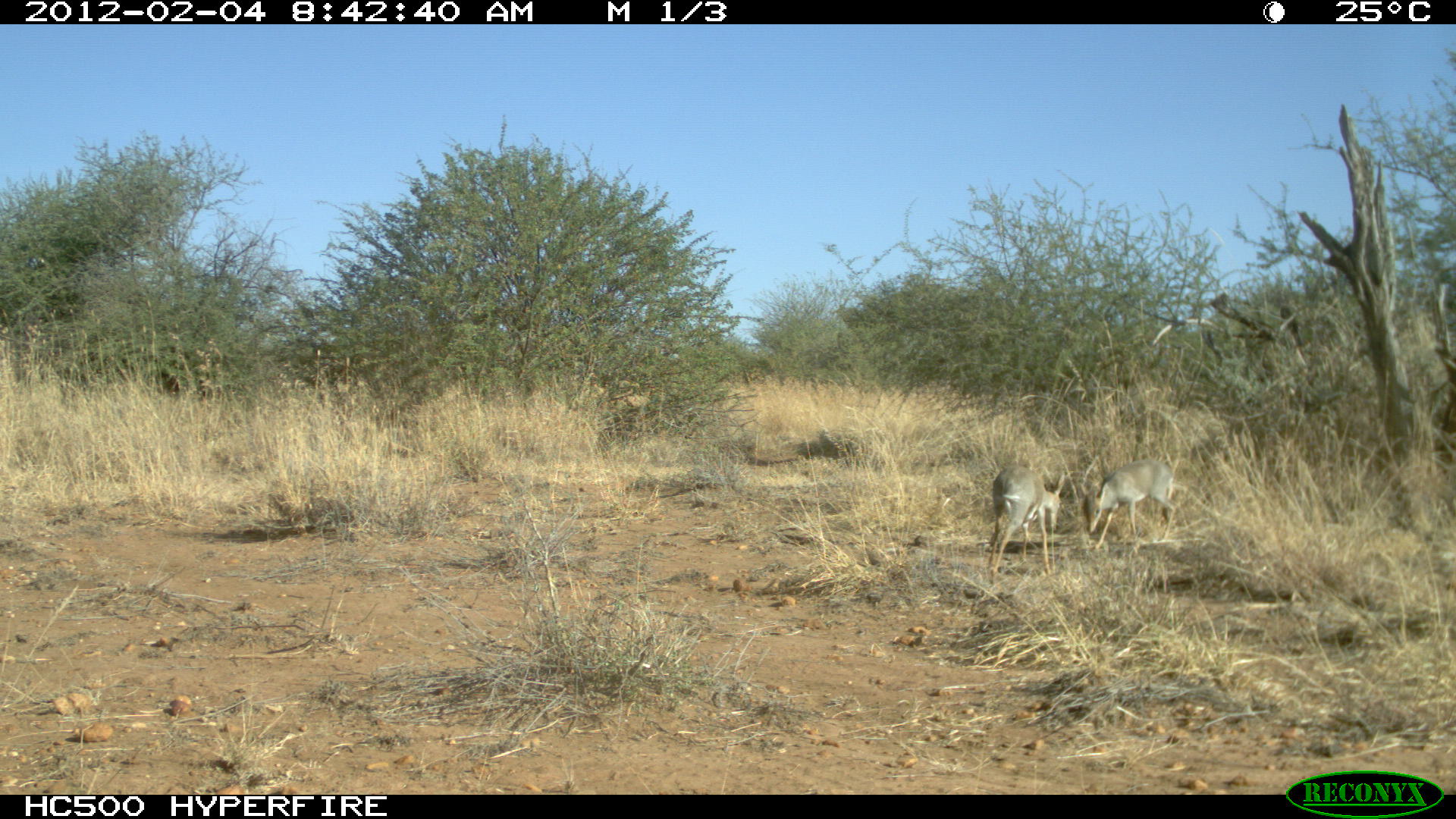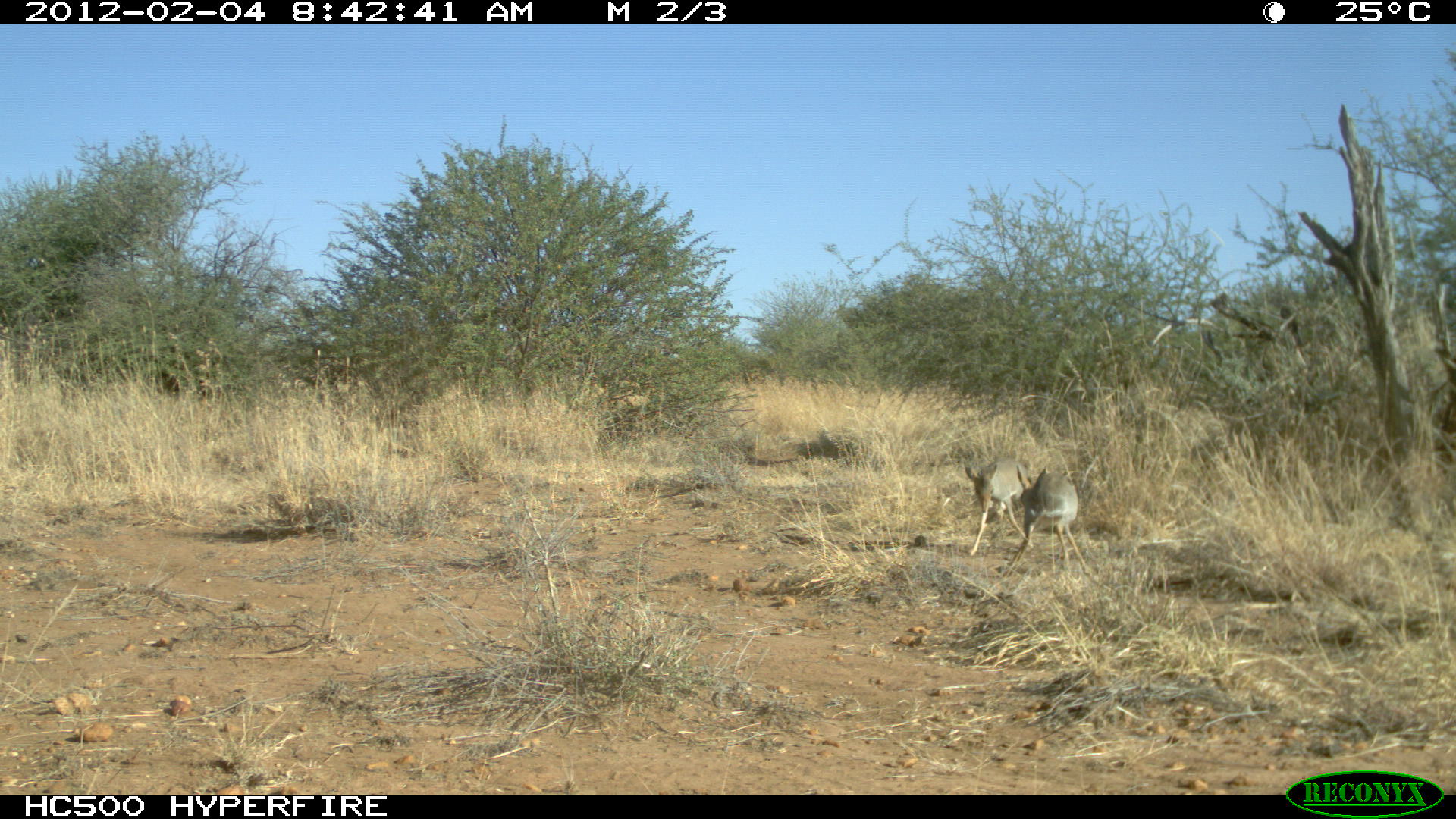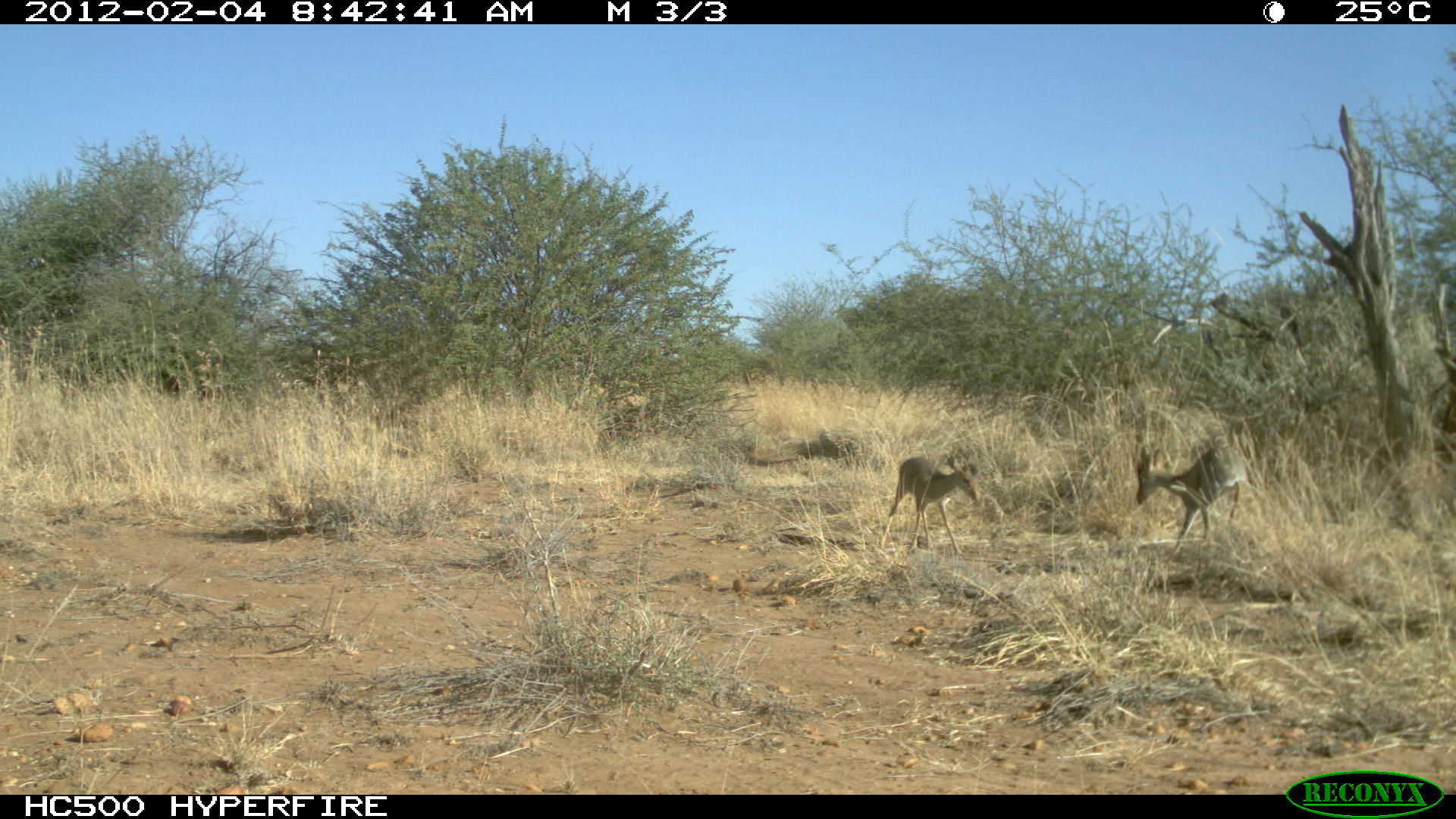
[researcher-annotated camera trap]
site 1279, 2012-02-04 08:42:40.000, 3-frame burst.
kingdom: Animalia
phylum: Chordata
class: Mammalia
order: Artiodactyla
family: Bovidae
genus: Madoqua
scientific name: Madoqua guentheri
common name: günther's dik-dik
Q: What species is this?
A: Madoqua guentheri (günther's dik-dik).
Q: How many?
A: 2.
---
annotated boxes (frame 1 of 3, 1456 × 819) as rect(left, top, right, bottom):
madoqua guentheri: rect(983, 463, 1067, 587); rect(1078, 458, 1177, 551)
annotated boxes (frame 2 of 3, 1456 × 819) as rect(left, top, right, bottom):
madoqua guentheri: rect(1000, 462, 1095, 578); rect(963, 454, 1037, 558)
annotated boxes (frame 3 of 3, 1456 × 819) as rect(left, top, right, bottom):
madoqua guentheri: rect(1133, 442, 1271, 564); rect(876, 453, 981, 558)